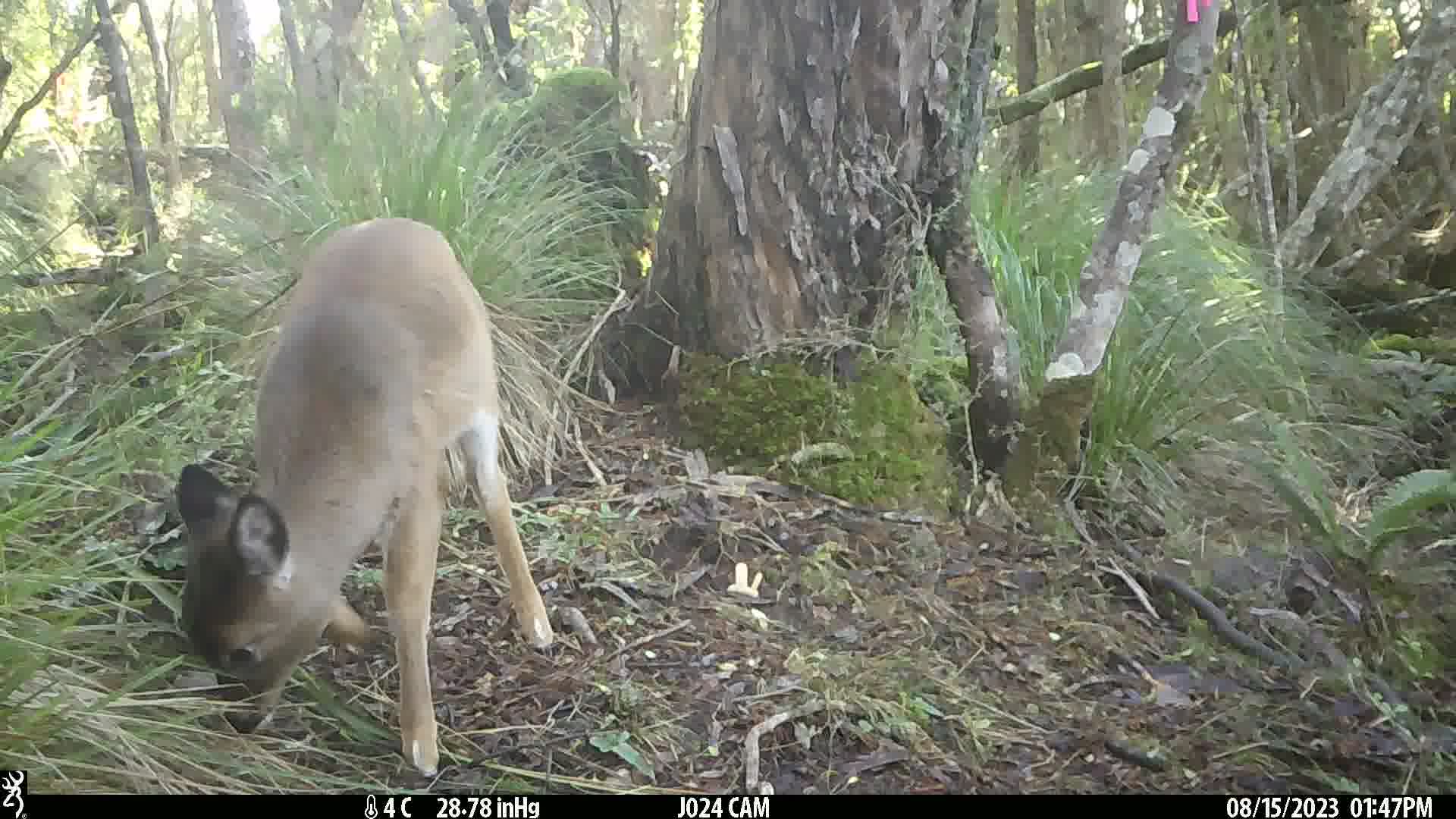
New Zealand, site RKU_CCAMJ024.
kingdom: Animalia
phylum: Chordata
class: Mammalia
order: Artiodactyla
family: Cervidae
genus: Odocoileus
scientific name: Odocoileus virginianus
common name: white-tailed deer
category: white tailed deer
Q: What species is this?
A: White tailed deer (white-tailed deer) (Odocoileus virginianus).